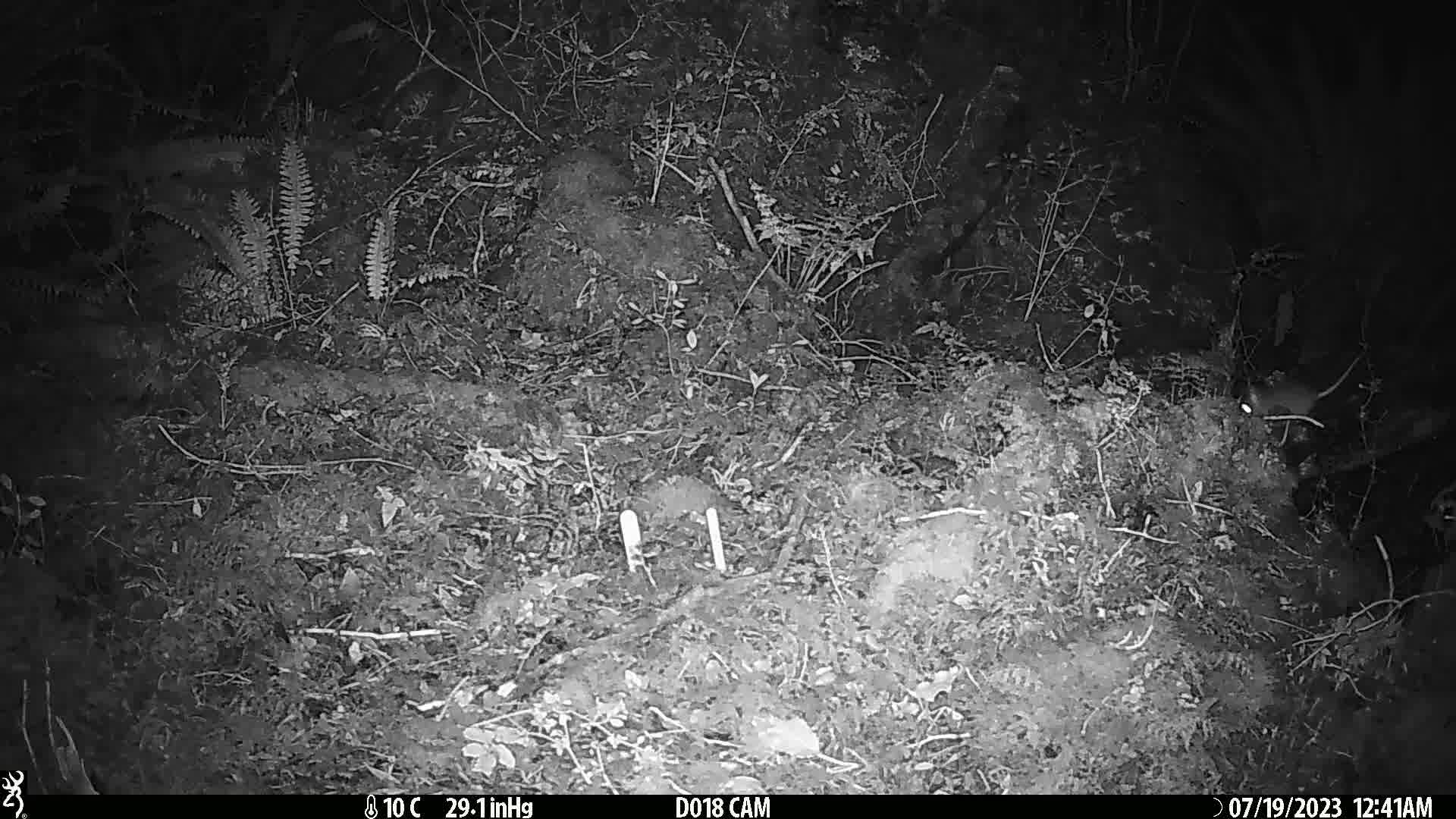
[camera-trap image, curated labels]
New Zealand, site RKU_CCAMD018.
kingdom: Animalia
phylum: Chordata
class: Mammalia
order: Rodentia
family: Muridae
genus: Rattus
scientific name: Rattus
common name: rat